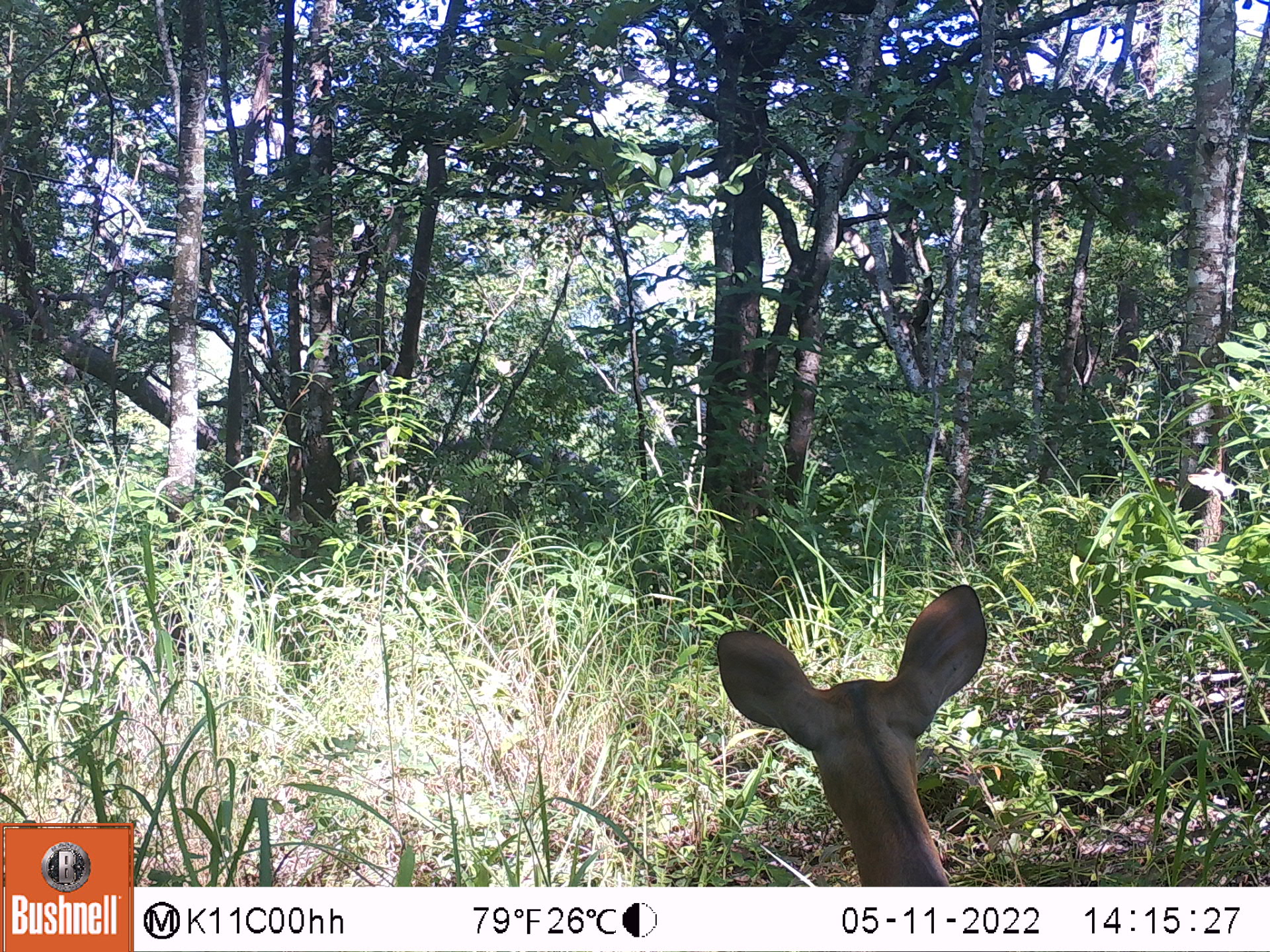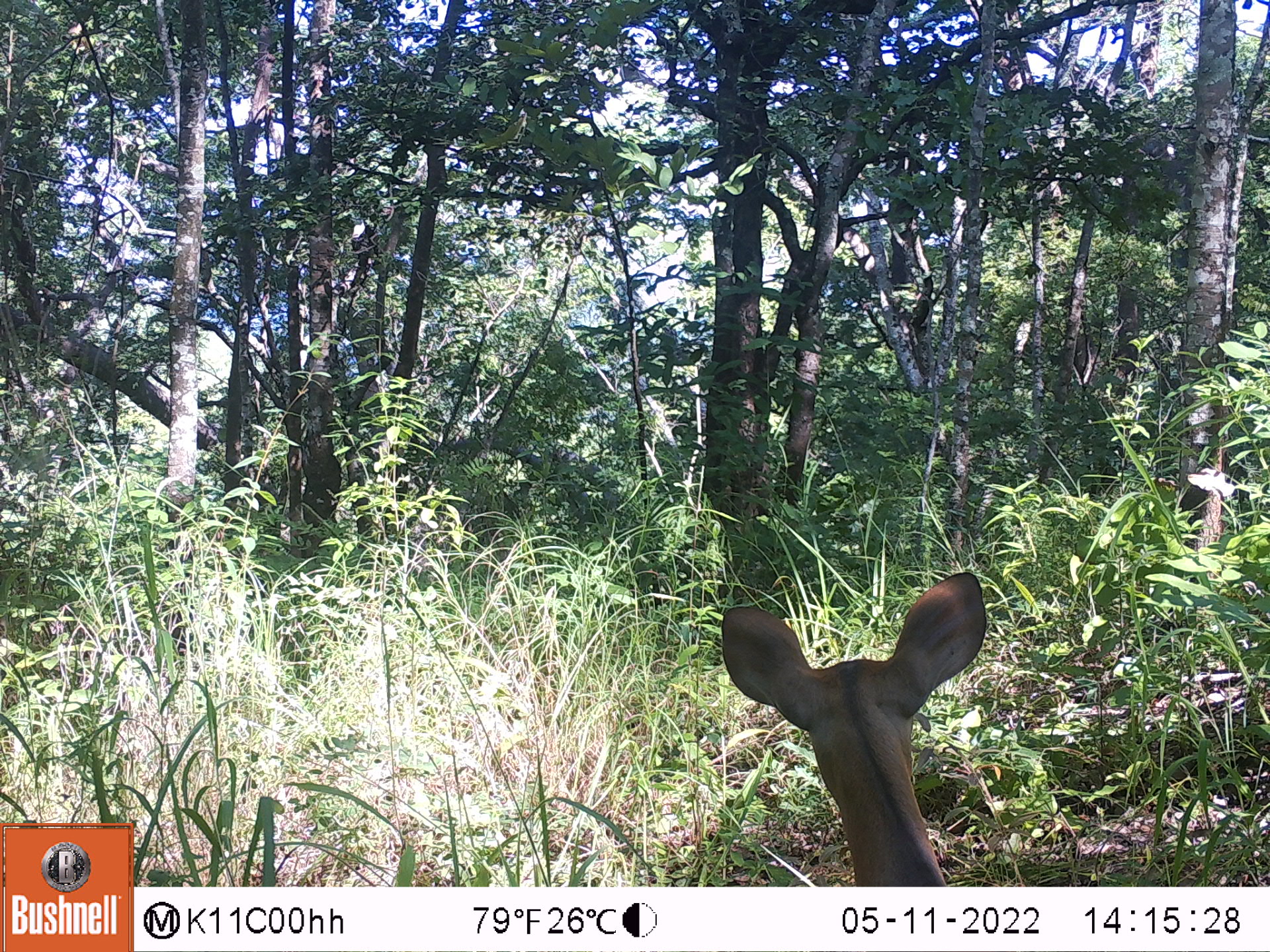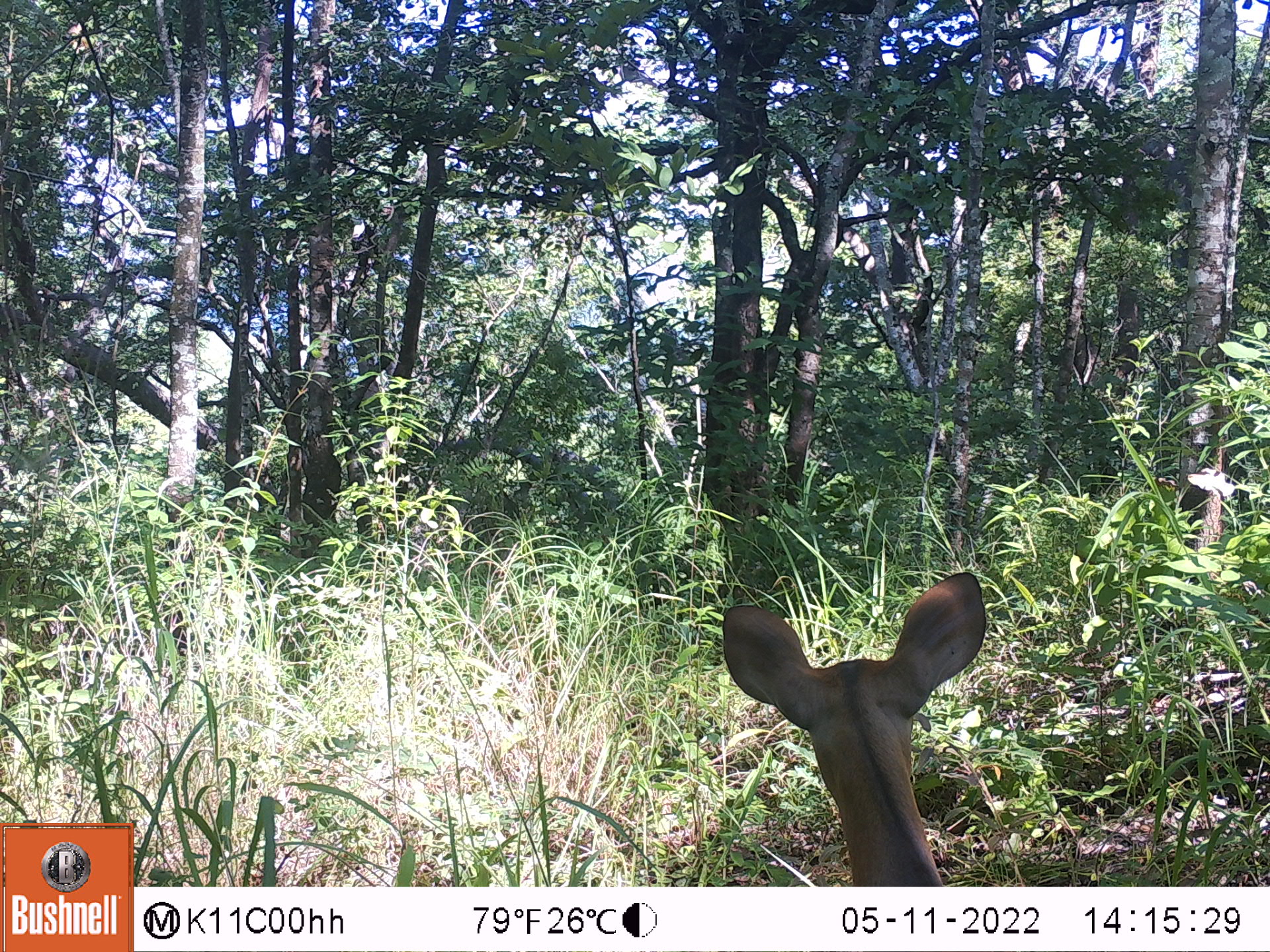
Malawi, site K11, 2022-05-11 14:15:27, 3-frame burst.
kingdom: Animalia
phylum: Chordata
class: Mammalia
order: Artiodactyla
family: Bovidae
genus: Tragelaphus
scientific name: Tragelaphus sylvaticus sylvaticus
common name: cape bushbuck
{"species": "cape bushbuck (Tragelaphus sylvaticus sylvaticus)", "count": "1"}